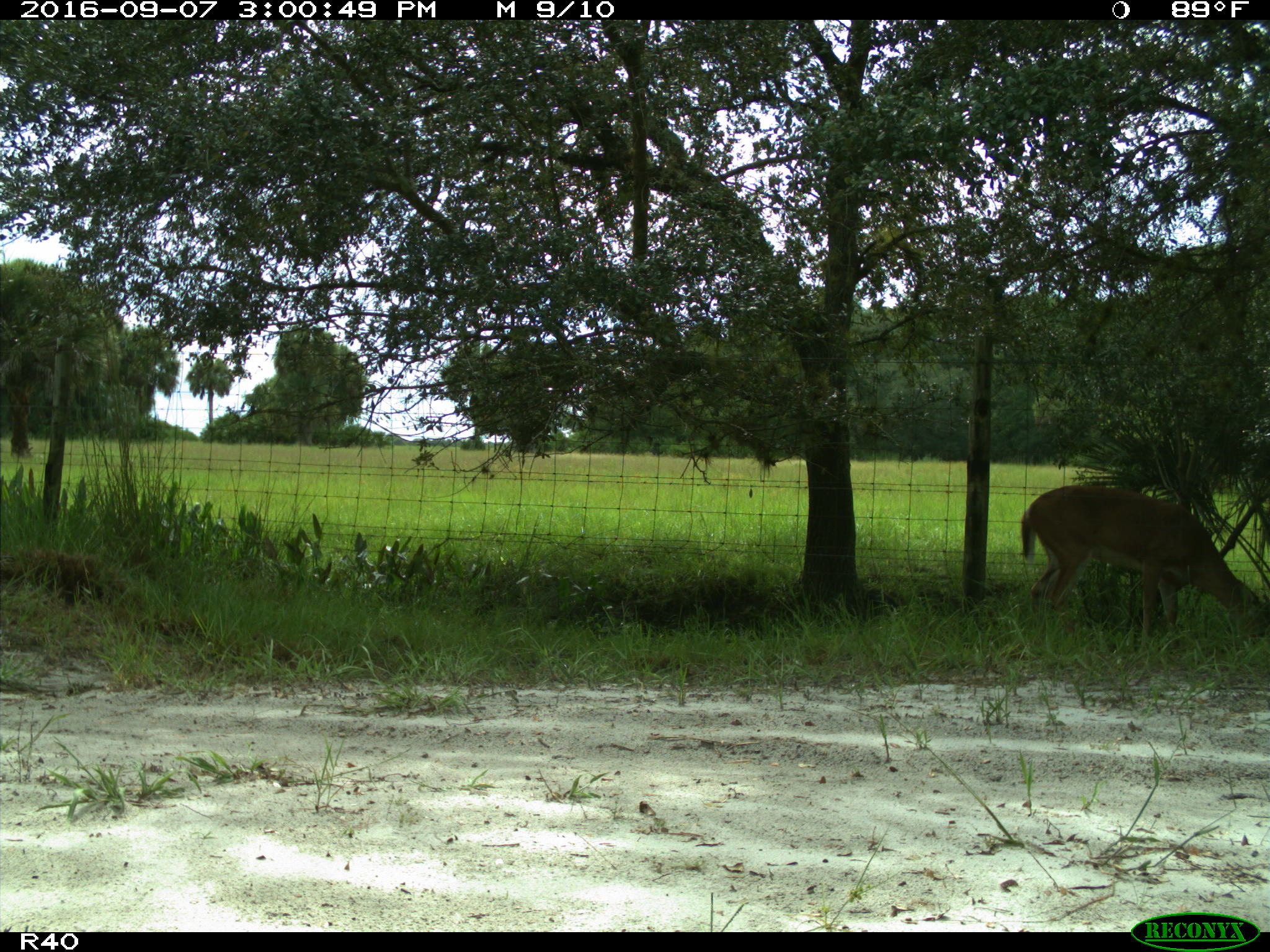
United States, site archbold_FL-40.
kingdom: Animalia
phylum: Chordata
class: Mammalia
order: Artiodactyla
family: Cervidae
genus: Odocoileus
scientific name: Odocoileus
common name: deer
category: unidentified deer